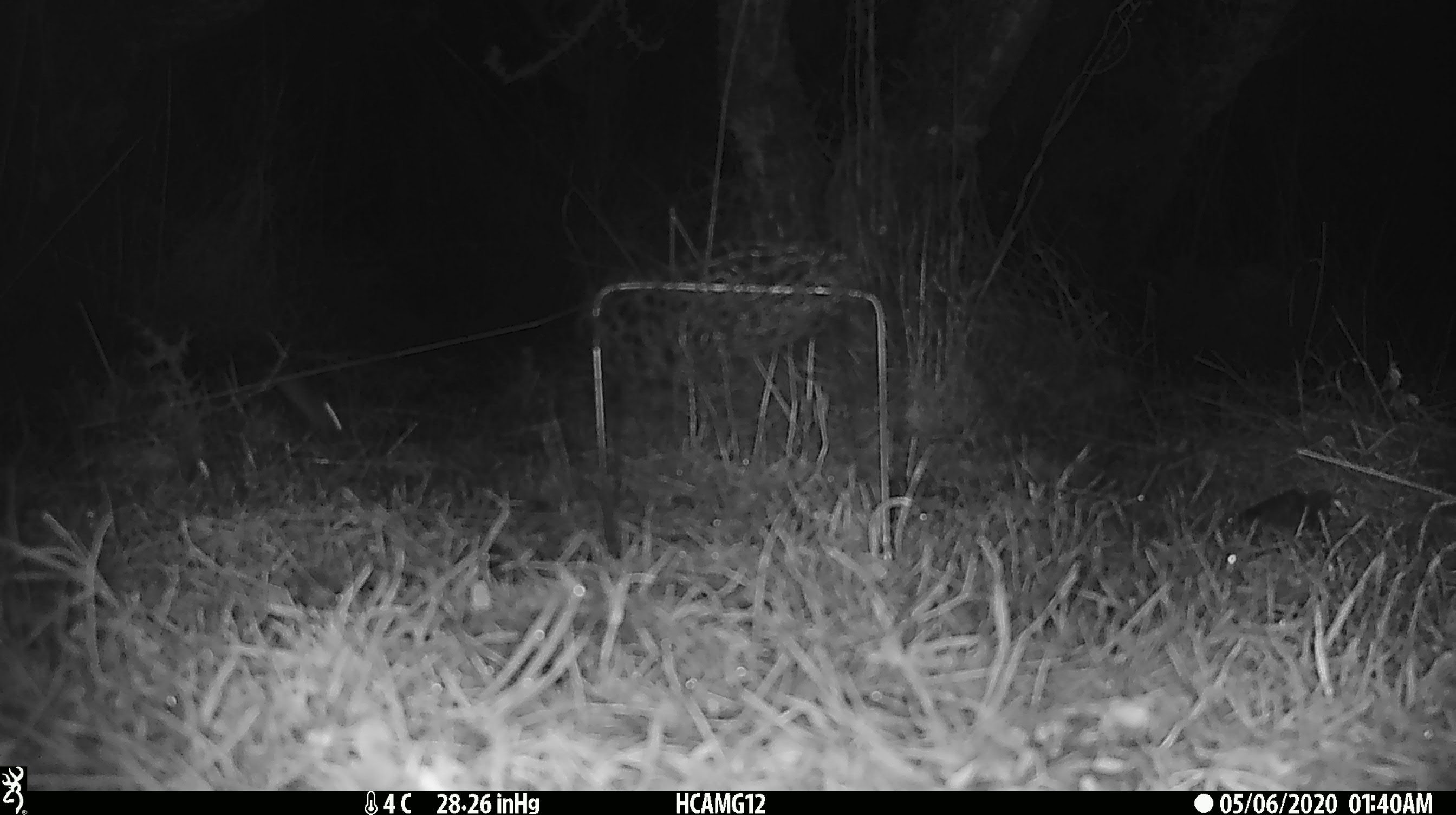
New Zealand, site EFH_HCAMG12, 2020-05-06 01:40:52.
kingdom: Animalia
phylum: Chordata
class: Mammalia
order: Rodentia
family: Muridae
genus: Mus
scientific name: Mus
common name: mouse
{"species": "mouse (Mus)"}